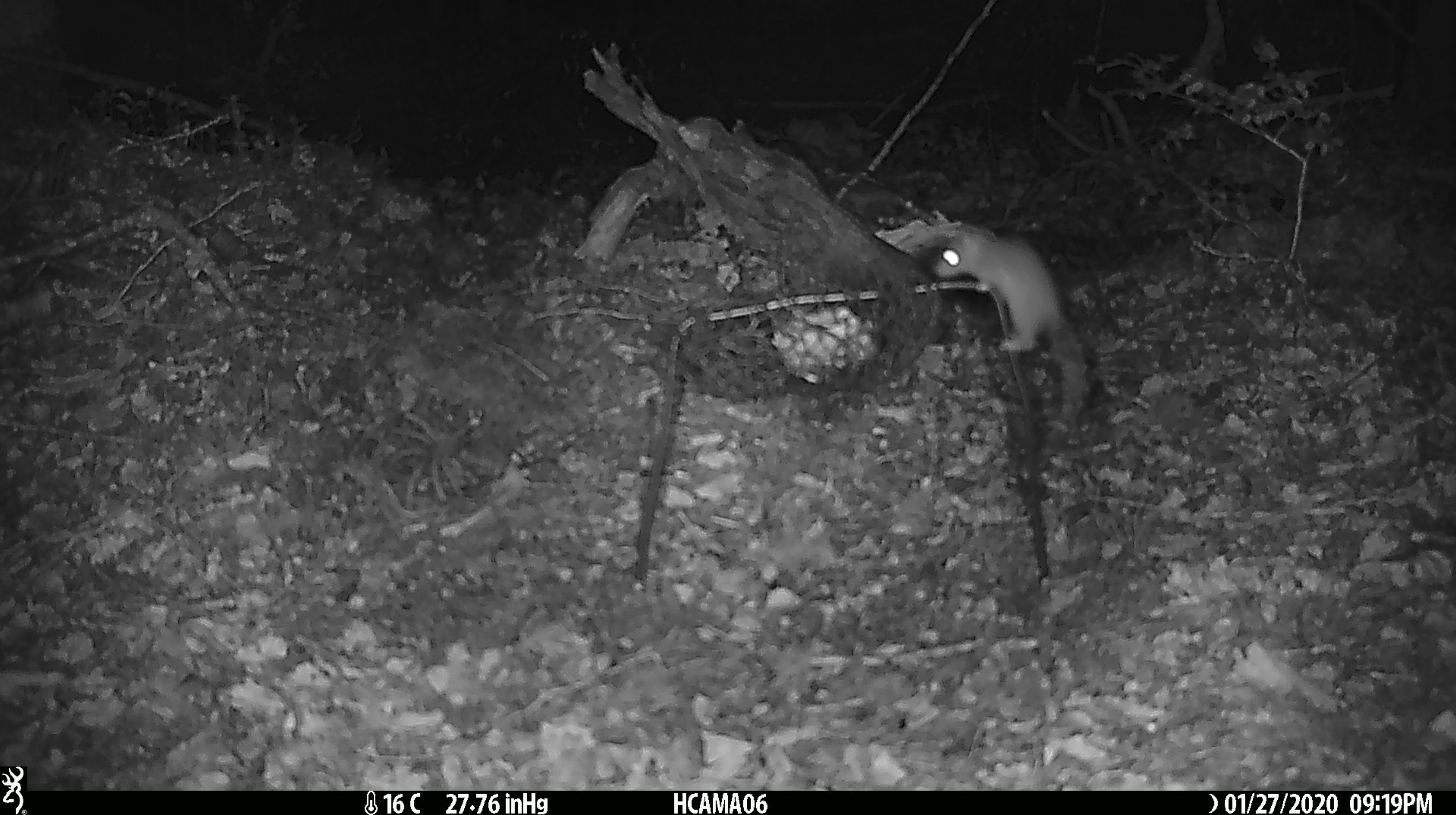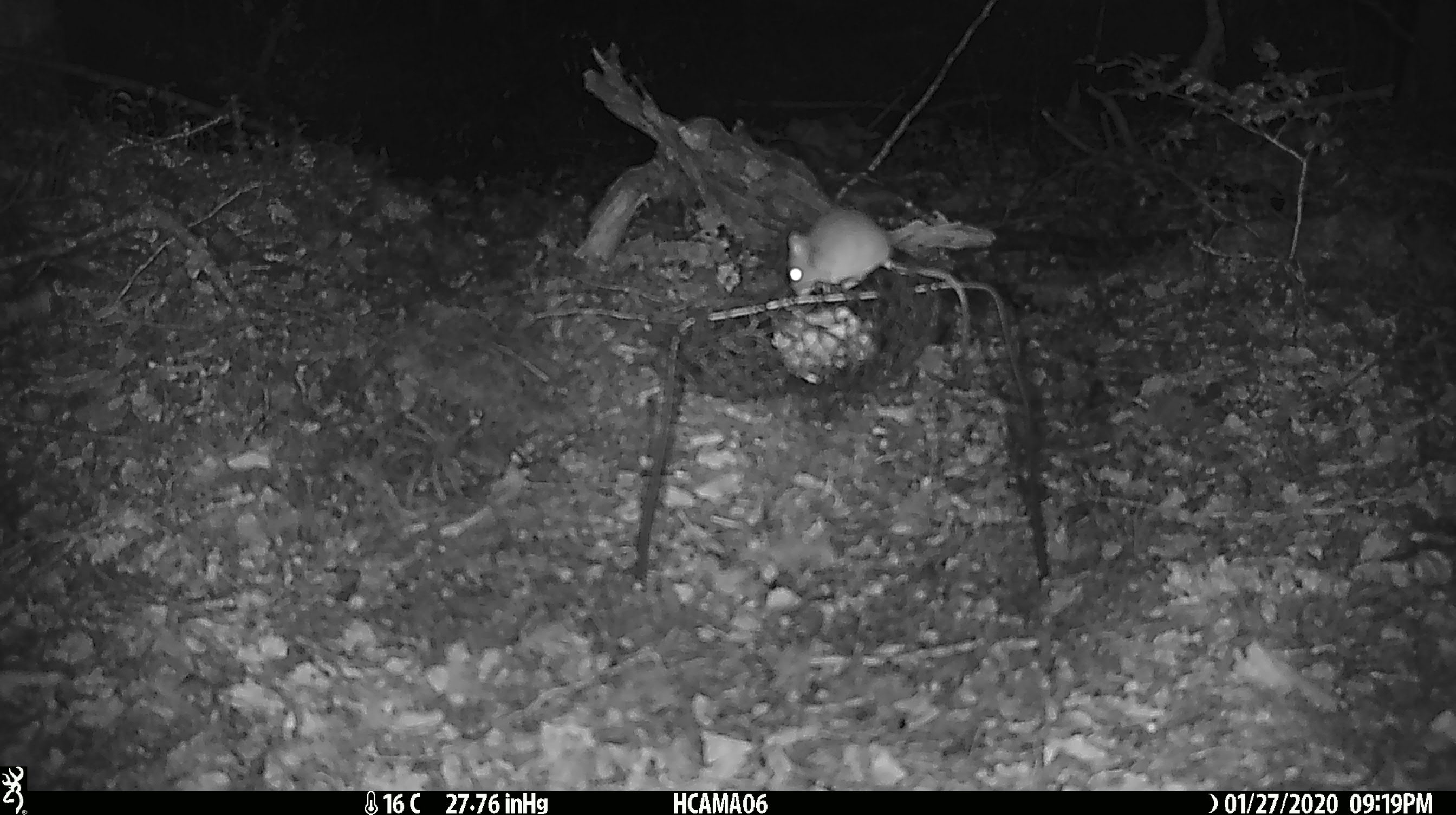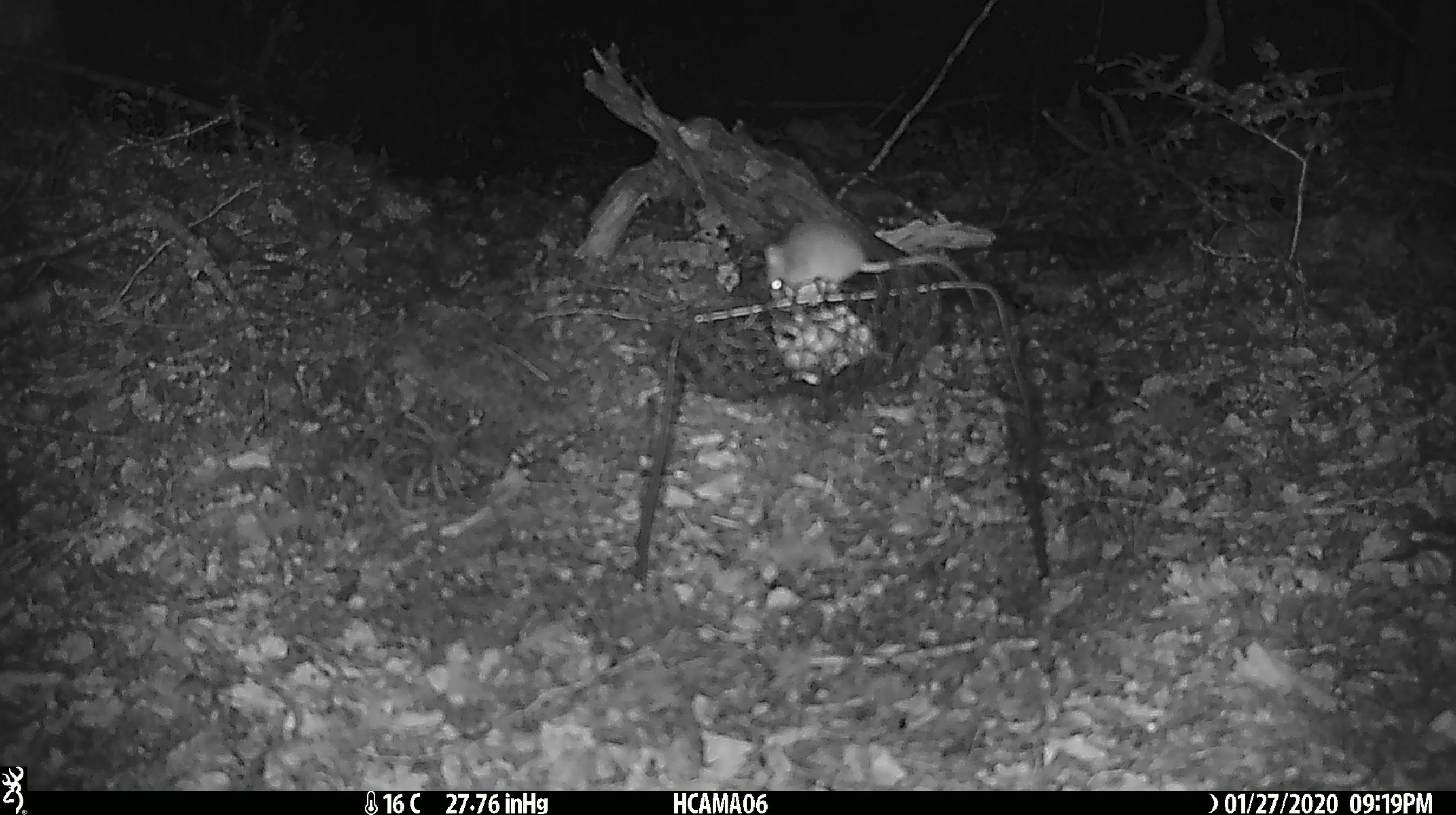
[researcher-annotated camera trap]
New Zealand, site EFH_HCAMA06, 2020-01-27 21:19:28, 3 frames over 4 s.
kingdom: Animalia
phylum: Chordata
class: Mammalia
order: Rodentia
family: Muridae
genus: Mus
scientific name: Mus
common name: mouse